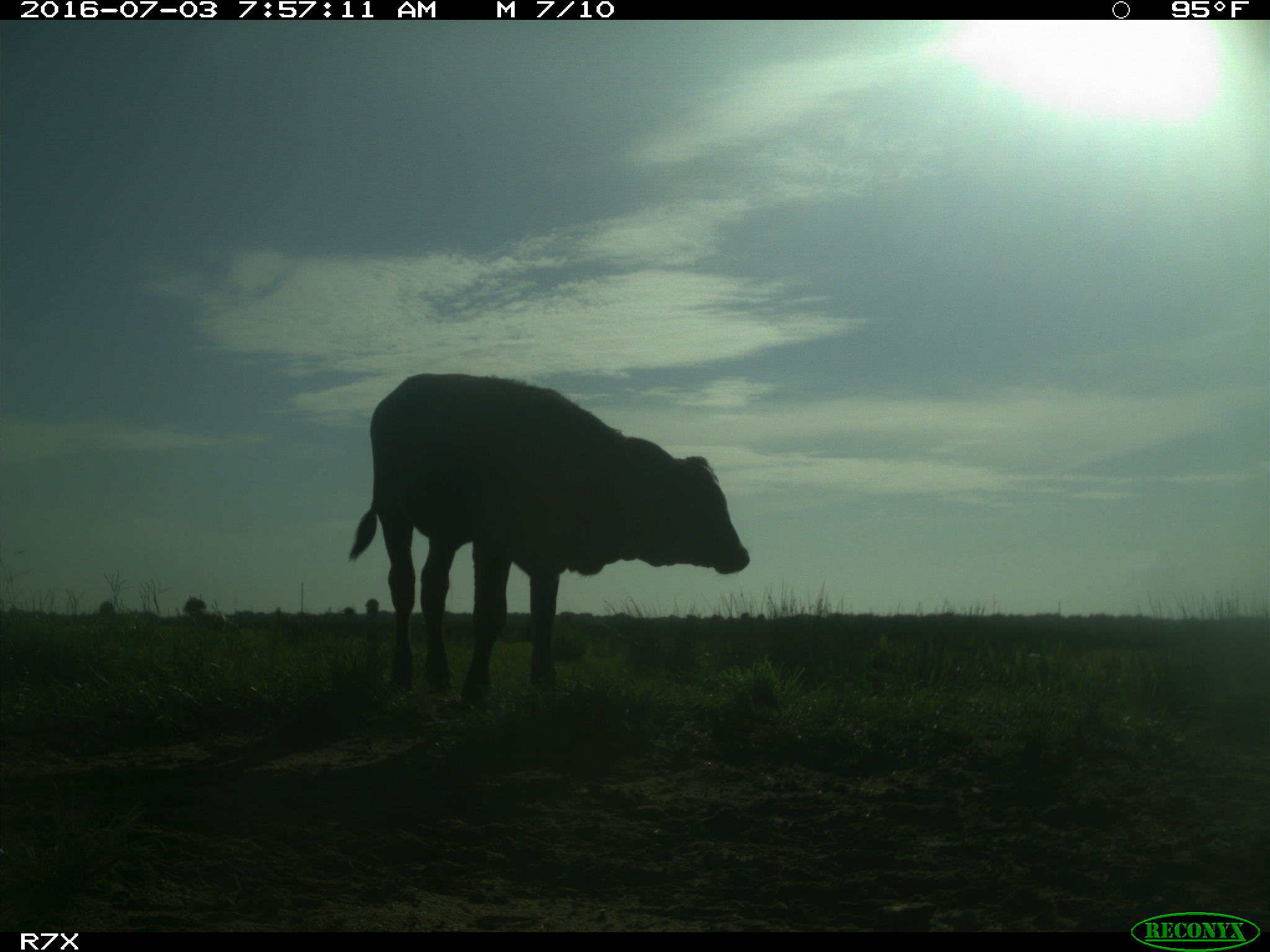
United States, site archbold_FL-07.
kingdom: Animalia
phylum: Chordata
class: Mammalia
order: Artiodactyla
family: Bovidae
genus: Bos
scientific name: Bos taurus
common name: domestic cow